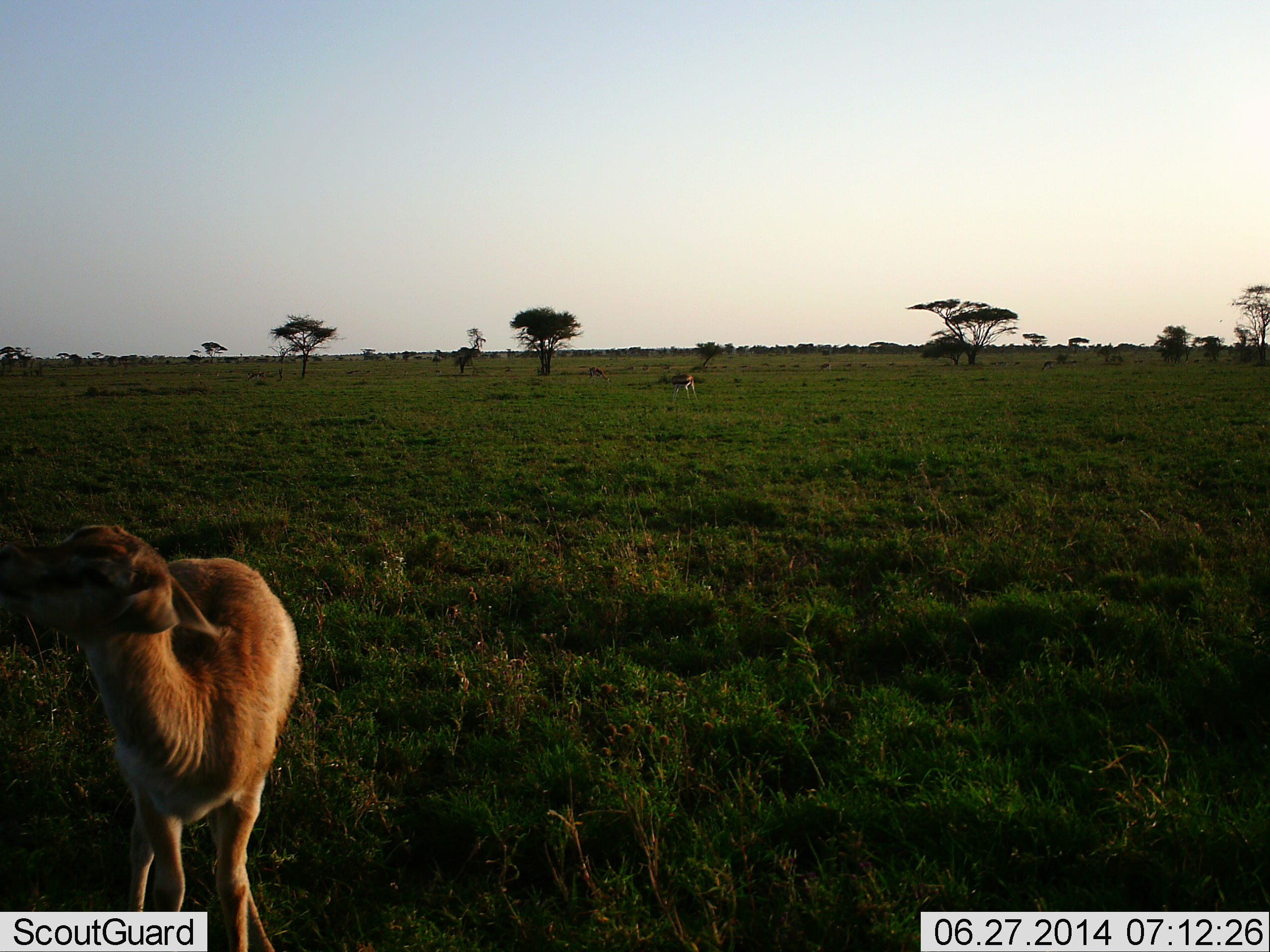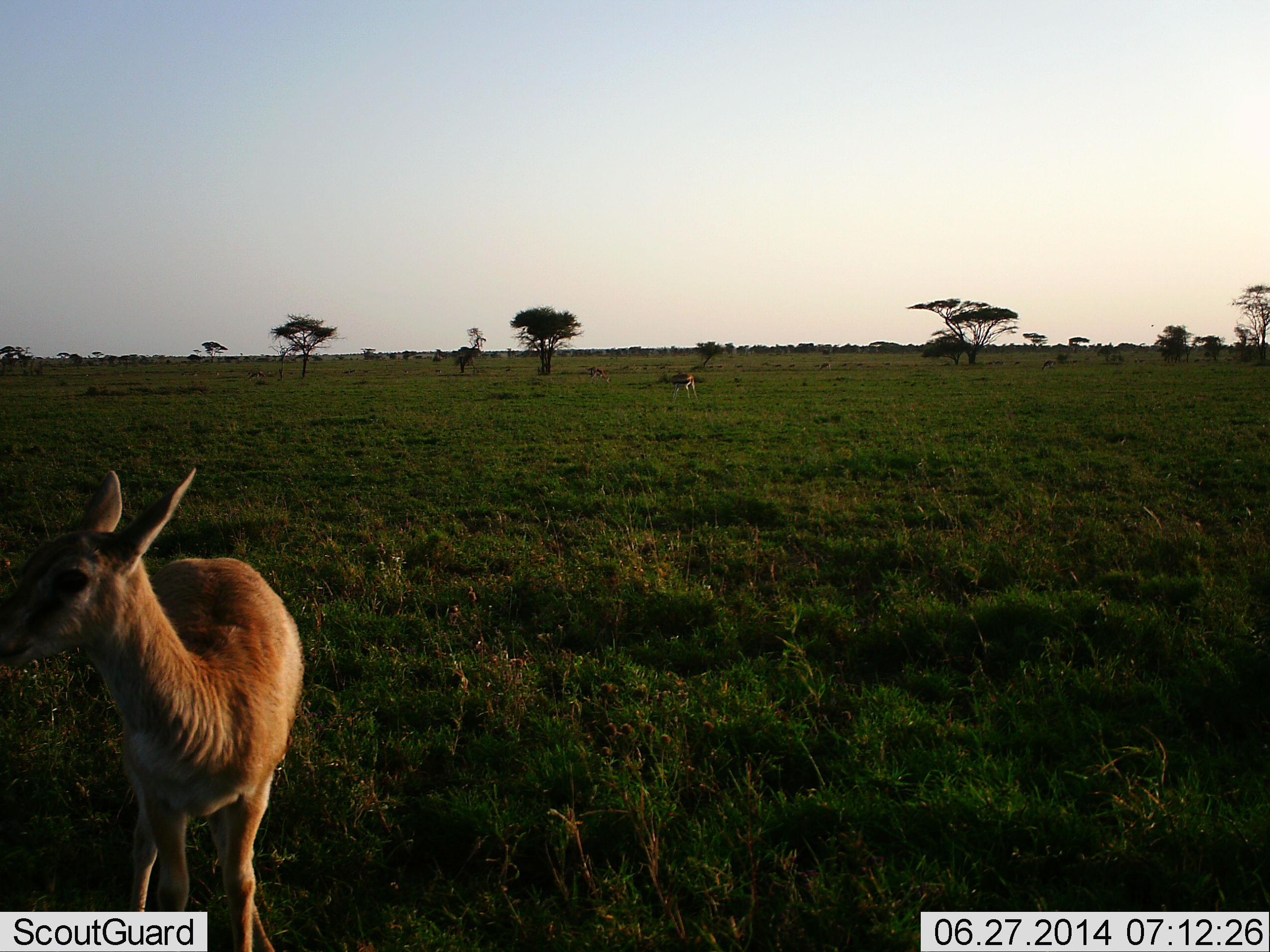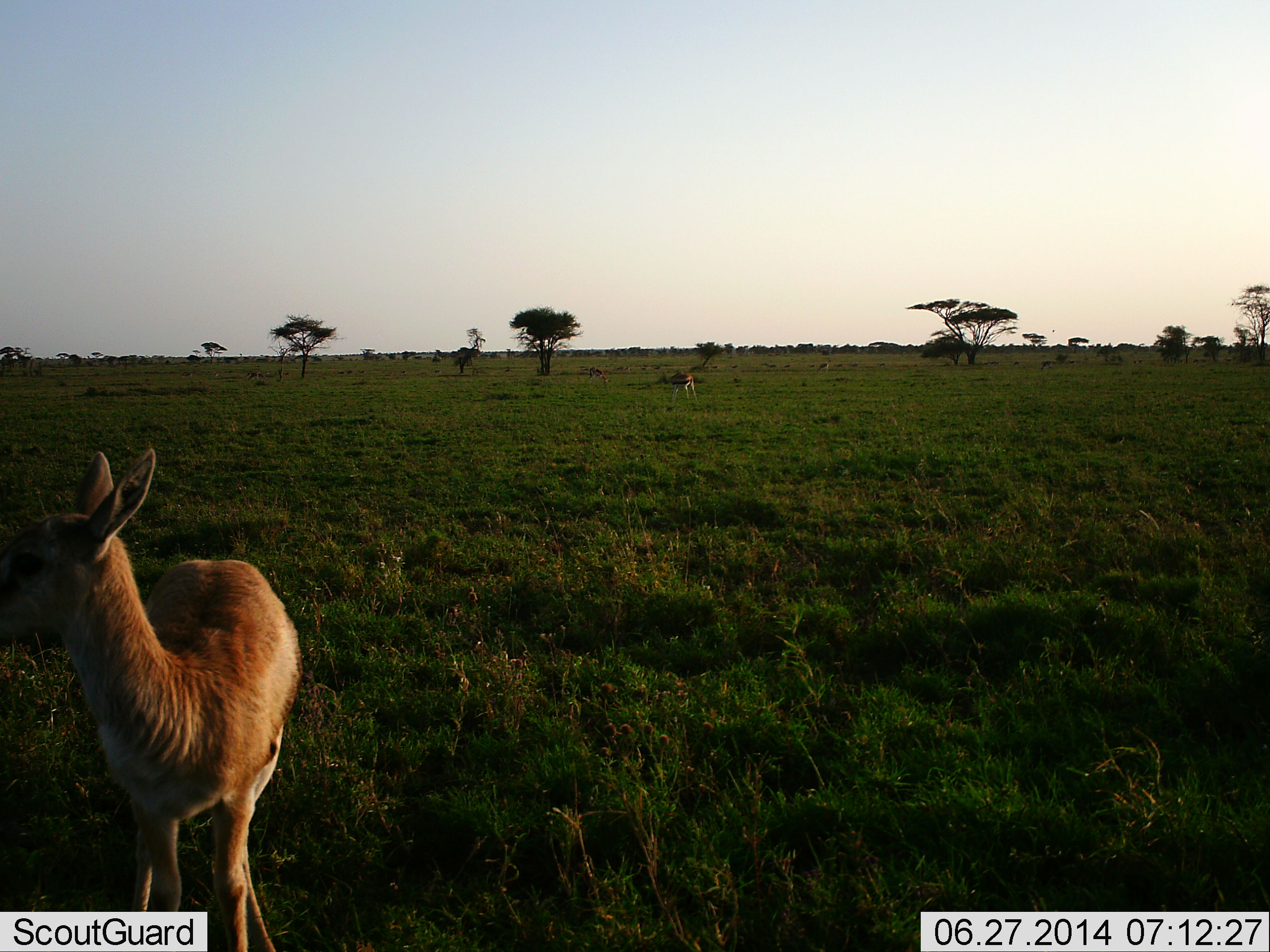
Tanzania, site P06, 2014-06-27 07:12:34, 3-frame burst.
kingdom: Animalia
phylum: Chordata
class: Mammalia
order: Artiodactyla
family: Bovidae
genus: Eudorcas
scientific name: Eudorcas thomsonii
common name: thomson's gazelle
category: gazellethomsons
Gazellethomsons (thomson's gazelle) (Eudorcas thomsonii), count 2. Behavior (volunteer vote fractions): standing 100%, resting 0%, moving 10%, interacting 0%. Young present (vote fraction): 10%. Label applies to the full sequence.